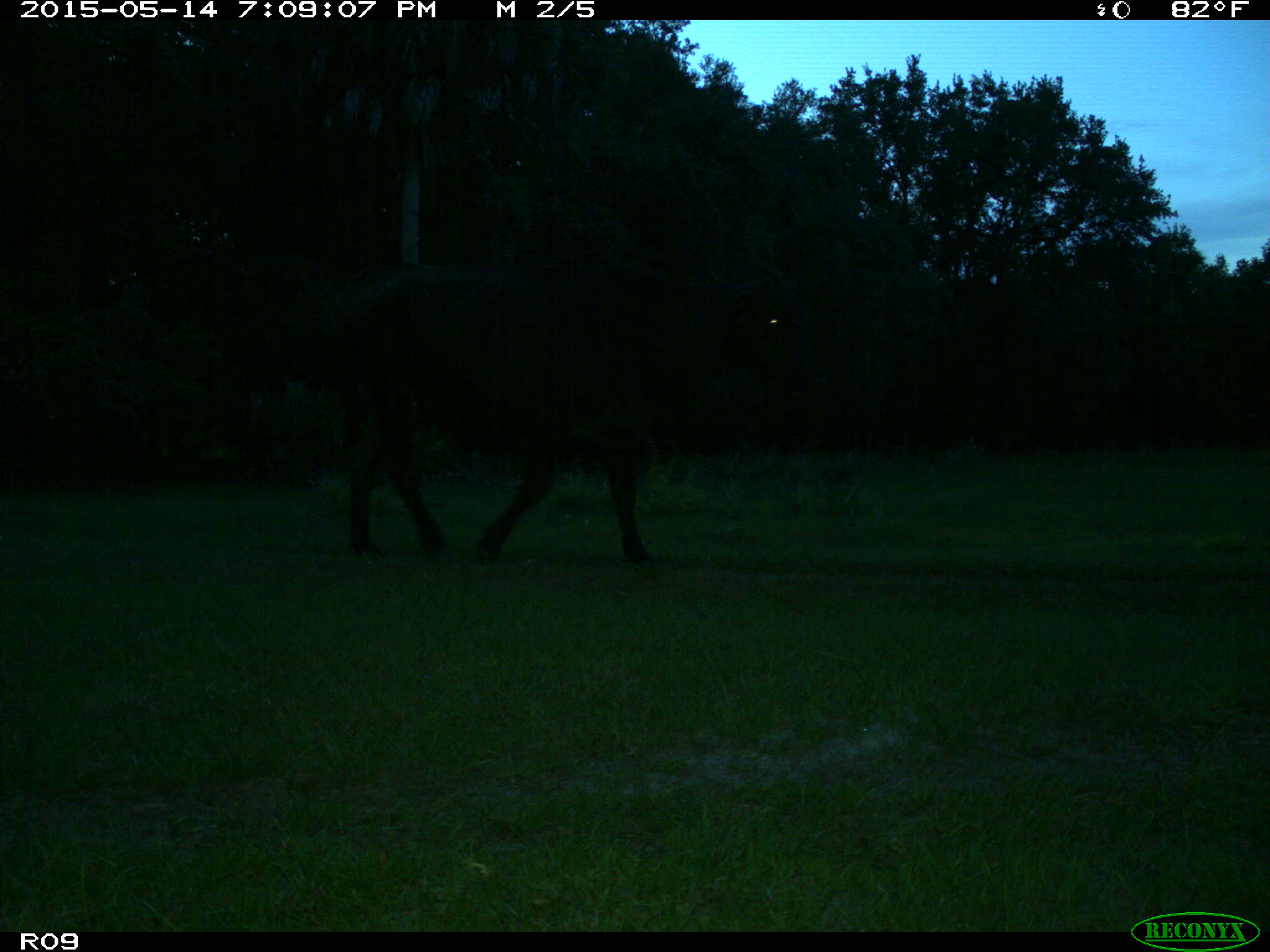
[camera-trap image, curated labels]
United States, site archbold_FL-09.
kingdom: Animalia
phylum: Chordata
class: Mammalia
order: Artiodactyla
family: Bovidae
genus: Bos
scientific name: Bos taurus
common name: domestic cow